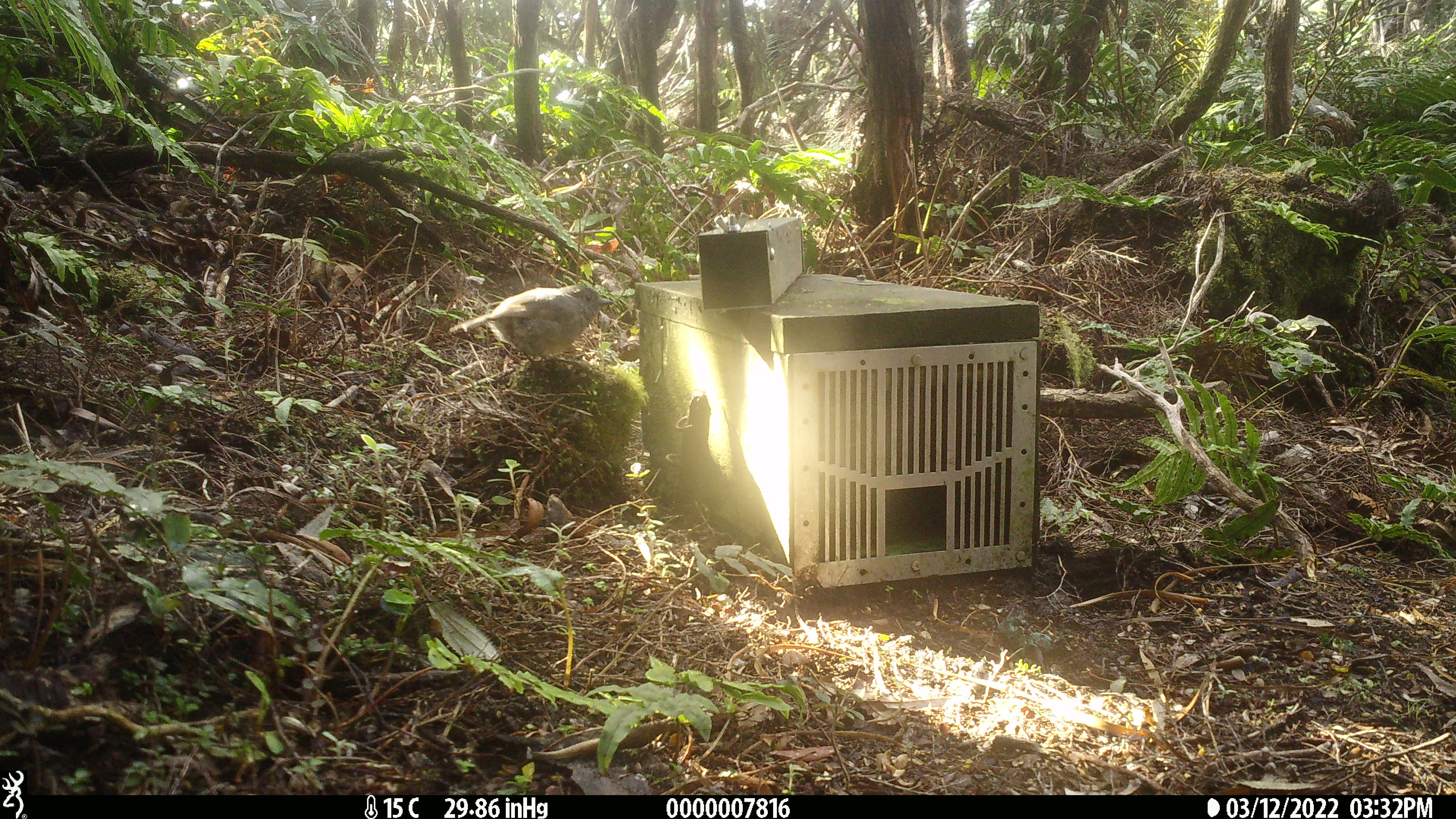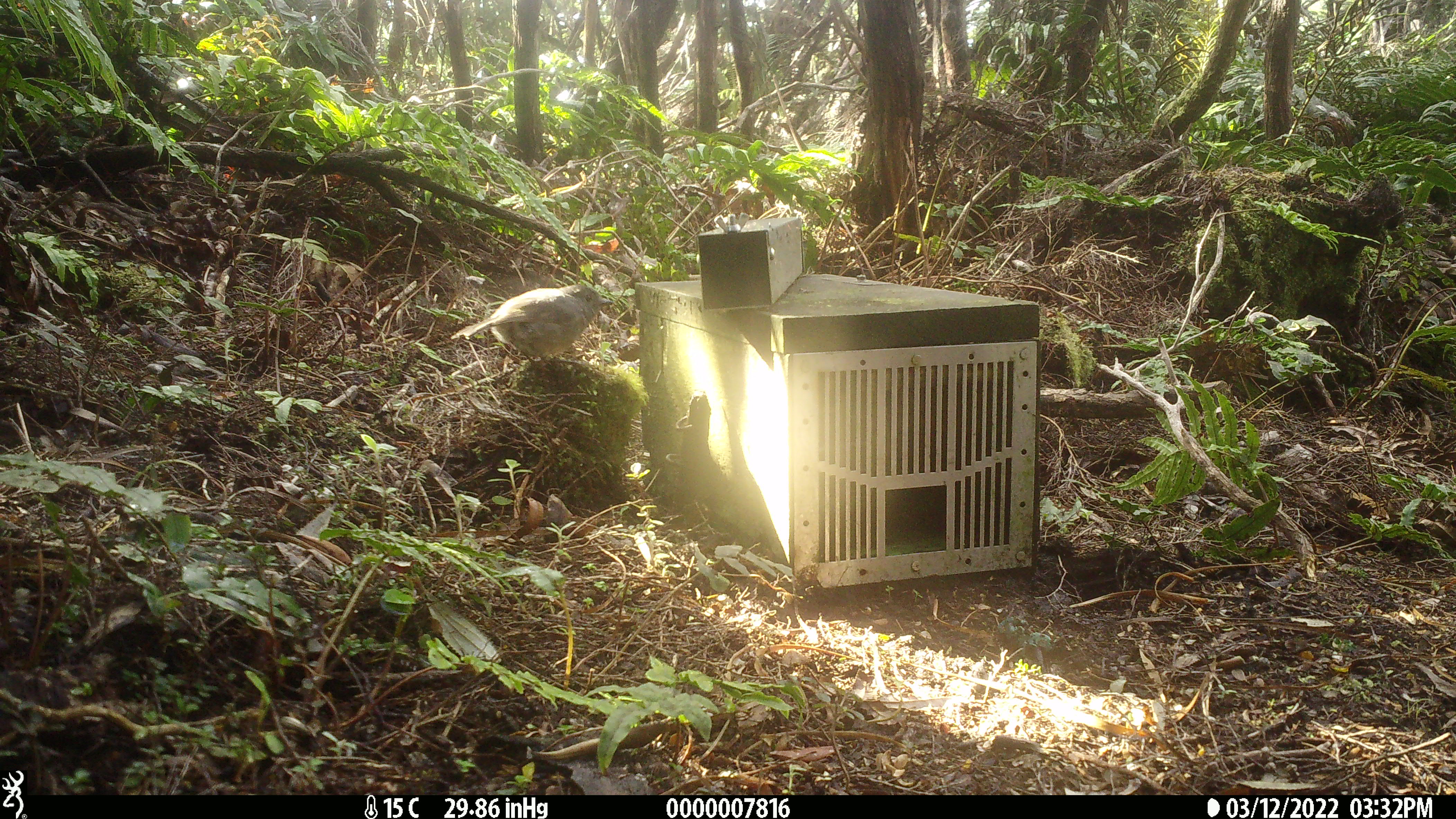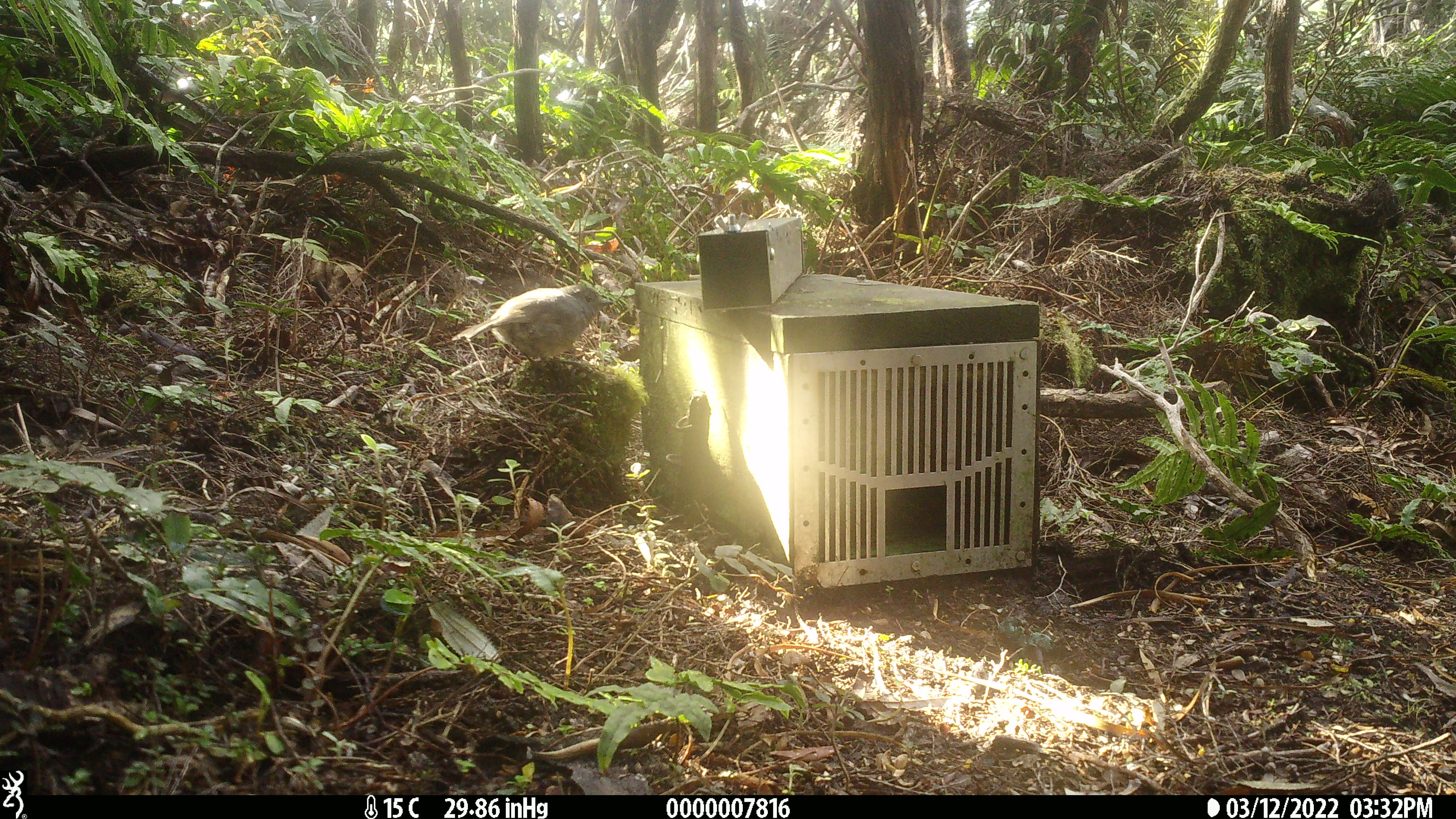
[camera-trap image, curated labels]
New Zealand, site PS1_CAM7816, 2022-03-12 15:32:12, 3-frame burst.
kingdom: Animalia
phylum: Chordata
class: Aves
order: Passeriformes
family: Petroicidae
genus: Petroica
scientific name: Petroica australis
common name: new zealand robin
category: robin